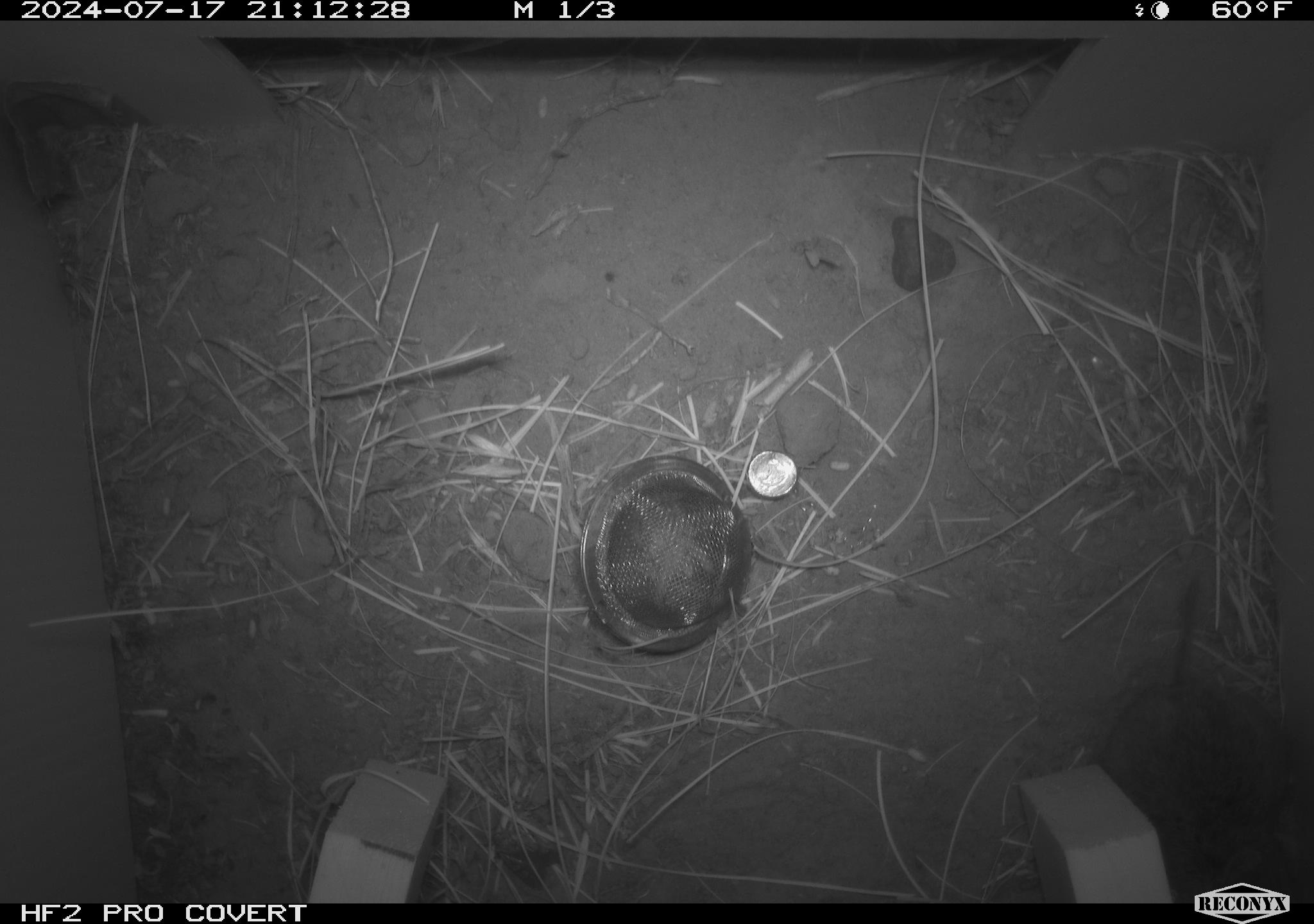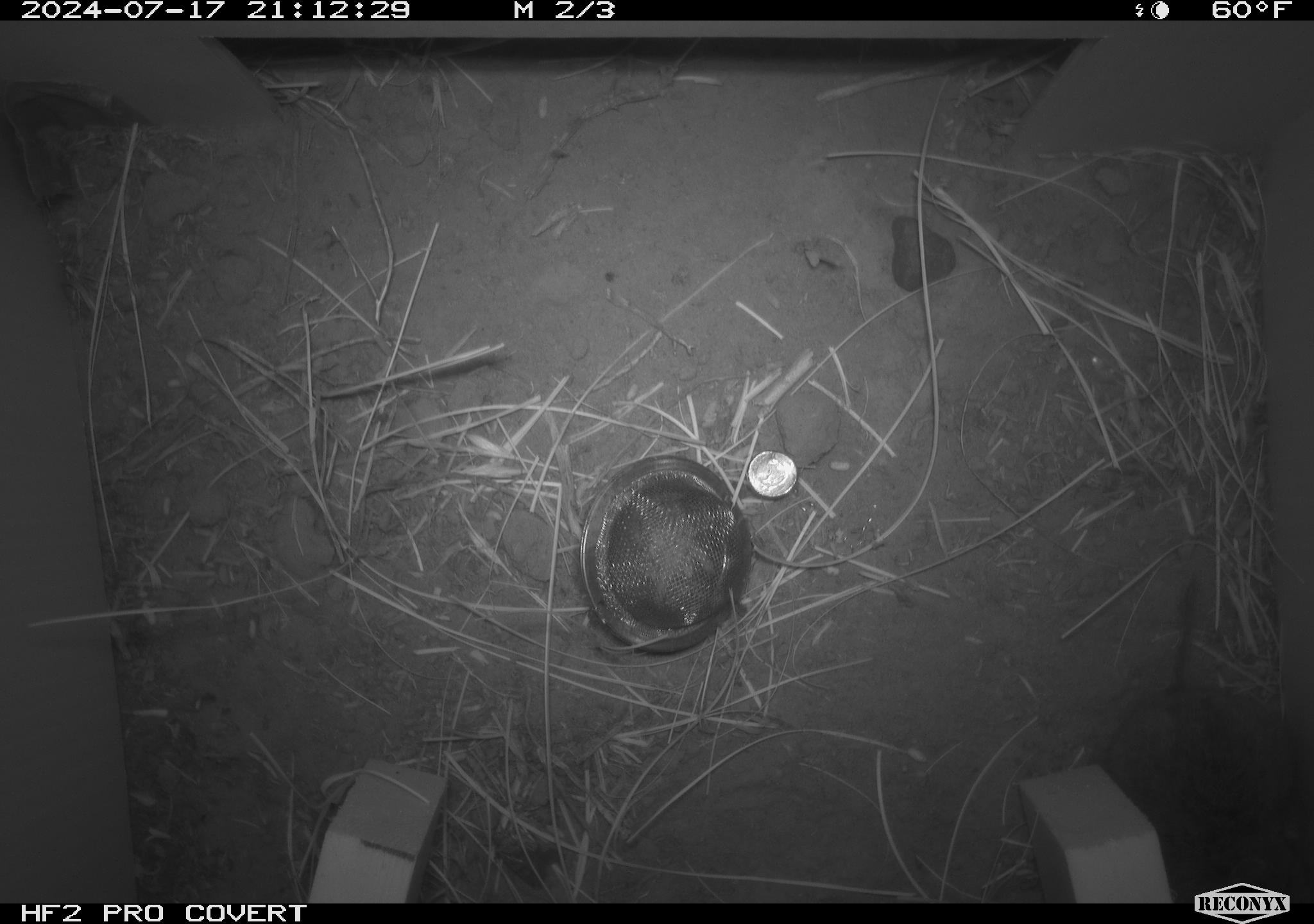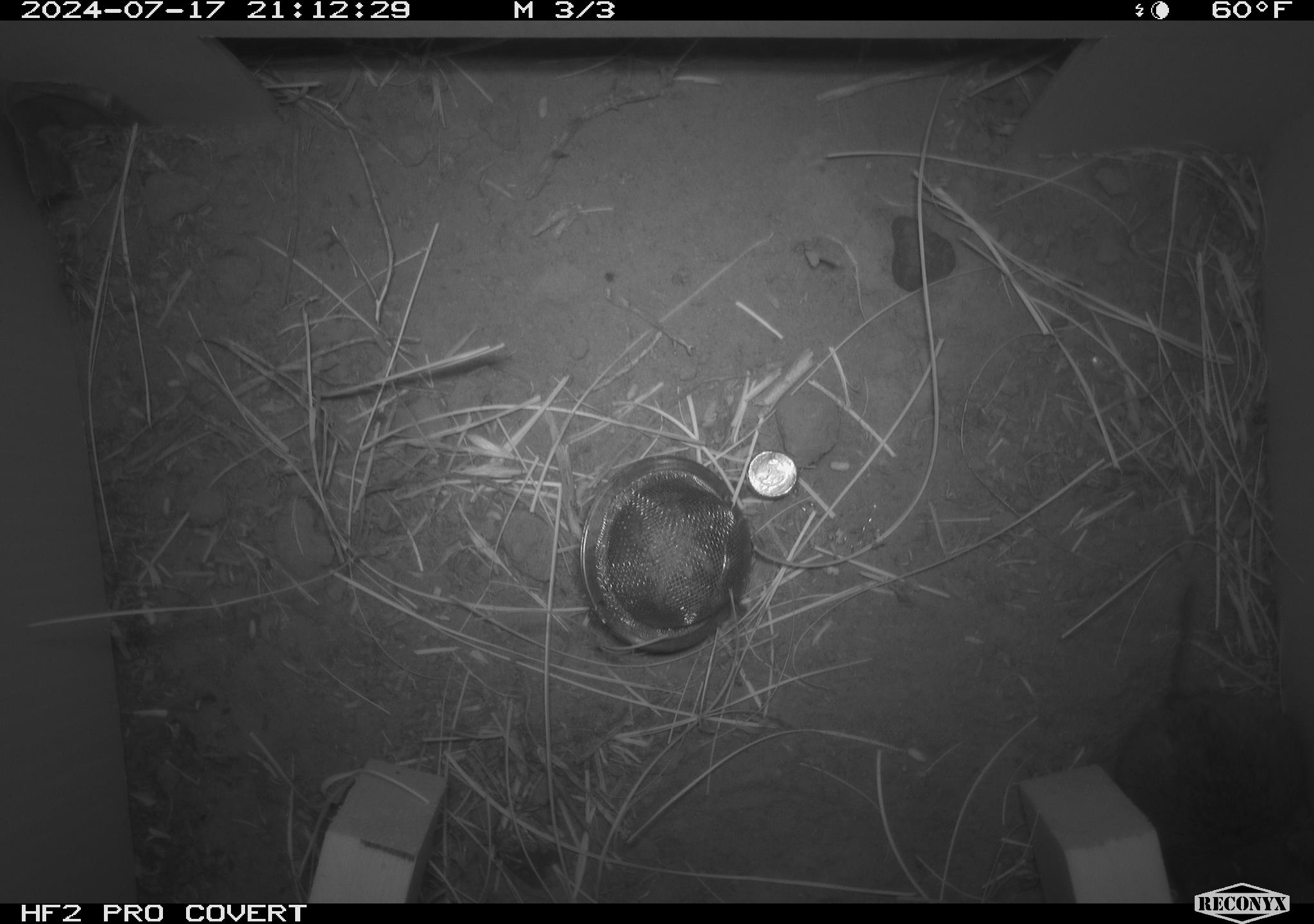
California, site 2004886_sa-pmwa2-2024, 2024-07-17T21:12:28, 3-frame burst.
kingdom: Animalia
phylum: Chordata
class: Mammalia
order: Rodentia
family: Cricetidae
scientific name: Arvicolinae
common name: voles, lemmings, and muskrats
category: arvicolinae subfamily